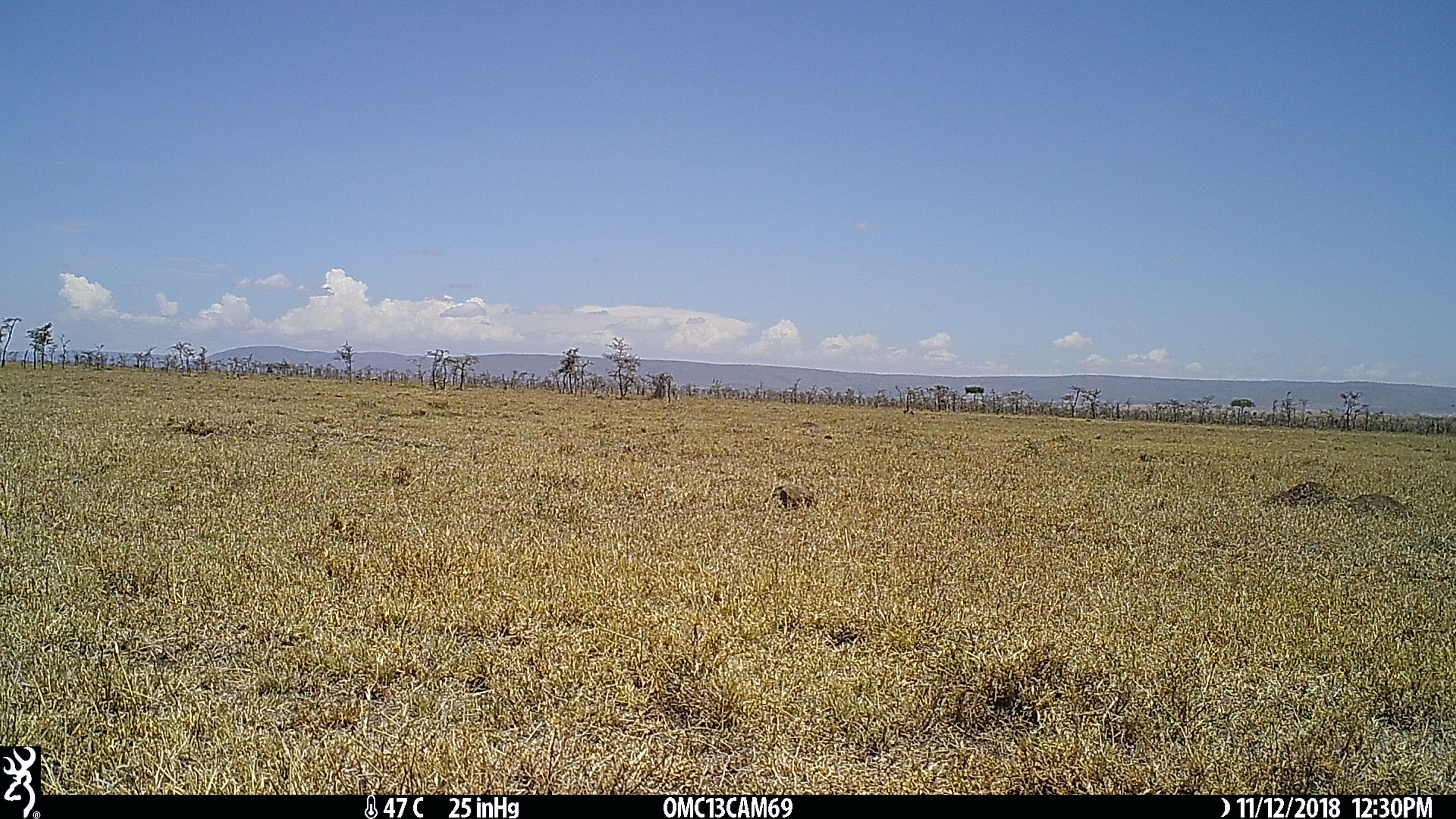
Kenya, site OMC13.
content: unidentified animal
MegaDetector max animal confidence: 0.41